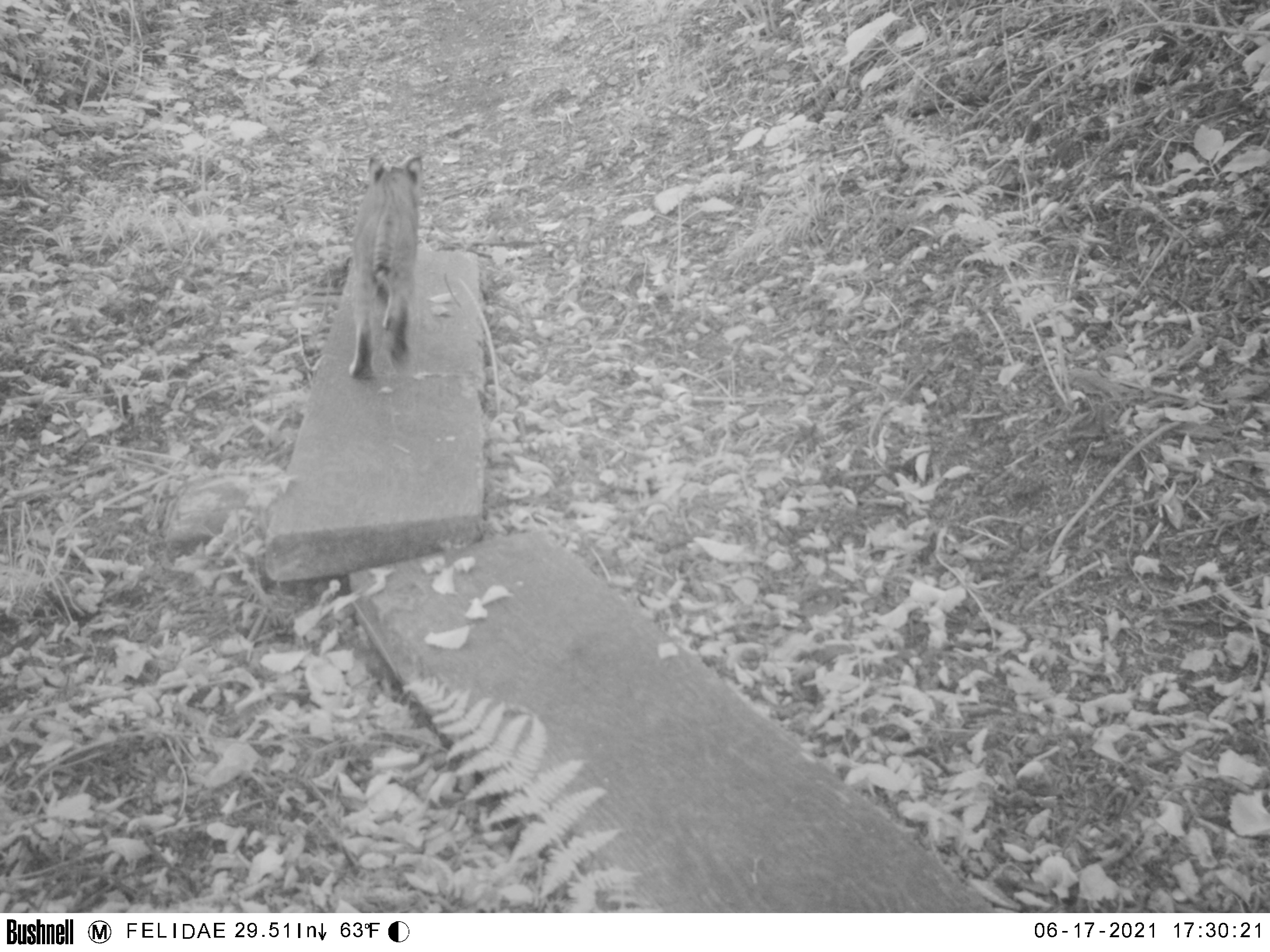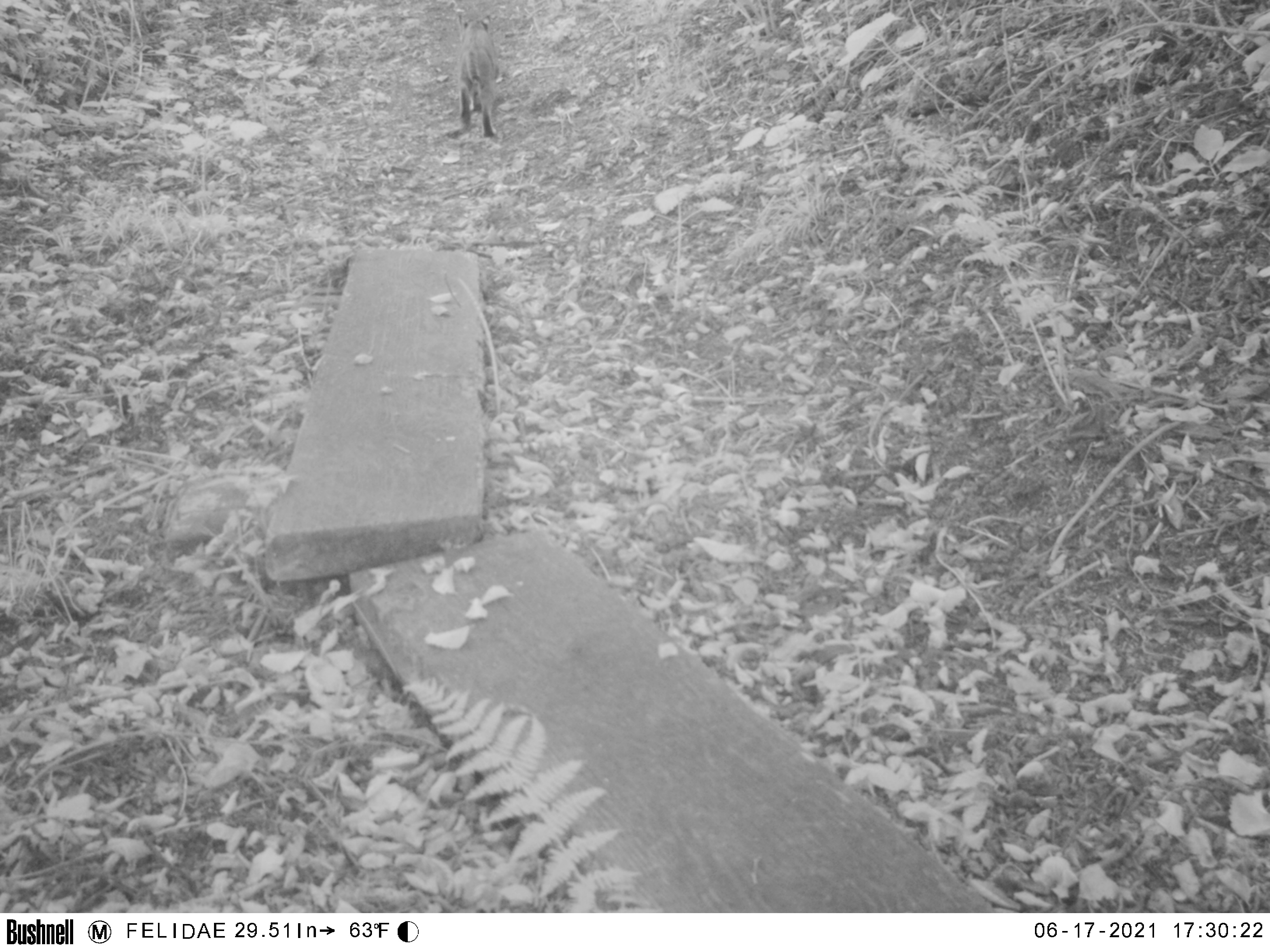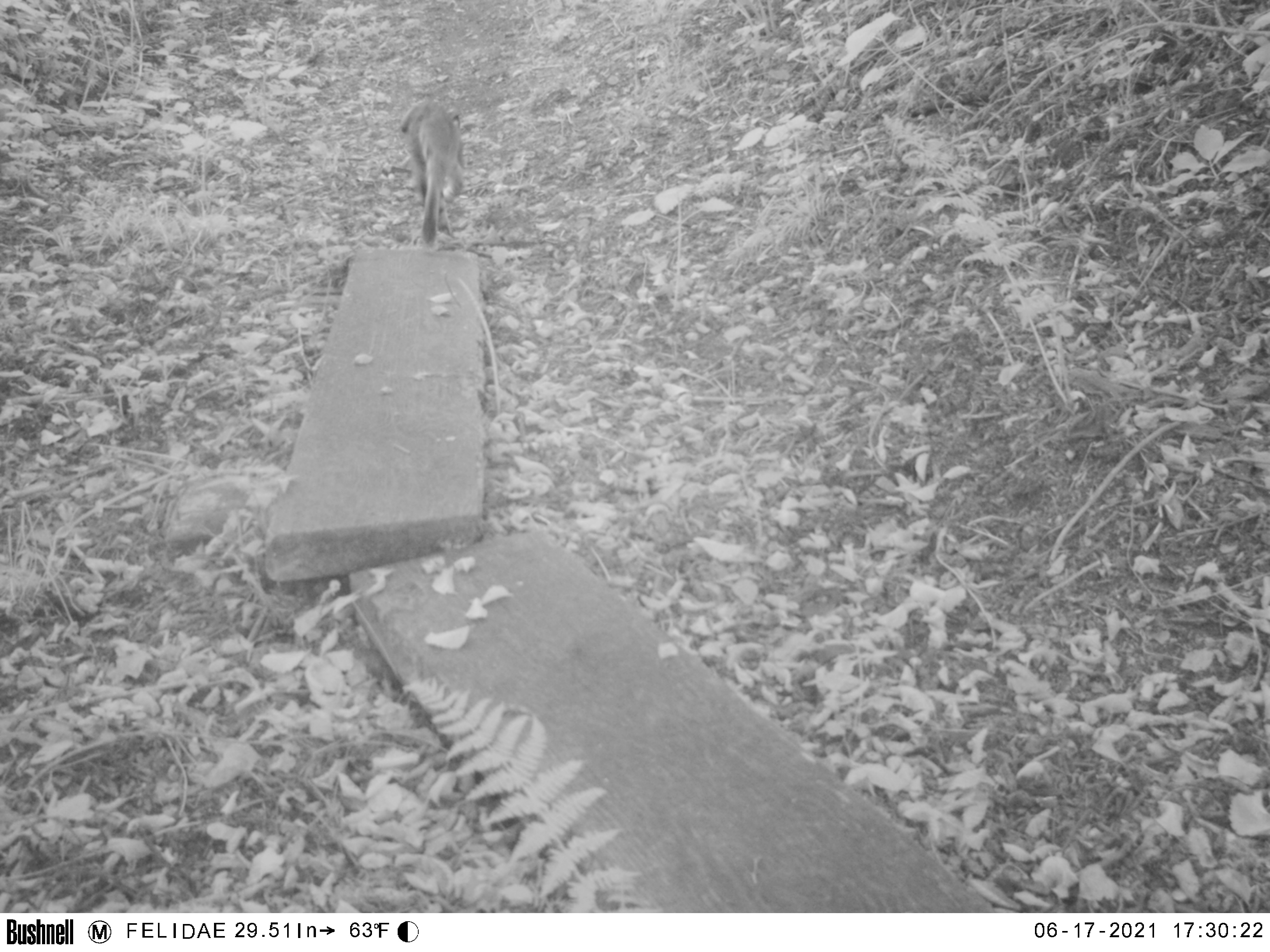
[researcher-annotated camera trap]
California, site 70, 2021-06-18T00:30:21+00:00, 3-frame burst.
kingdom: Animalia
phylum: Chordata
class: Mammalia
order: Carnivora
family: Felidae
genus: Lynx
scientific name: Lynx rufus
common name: bobcat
Bobcat (Lynx rufus).